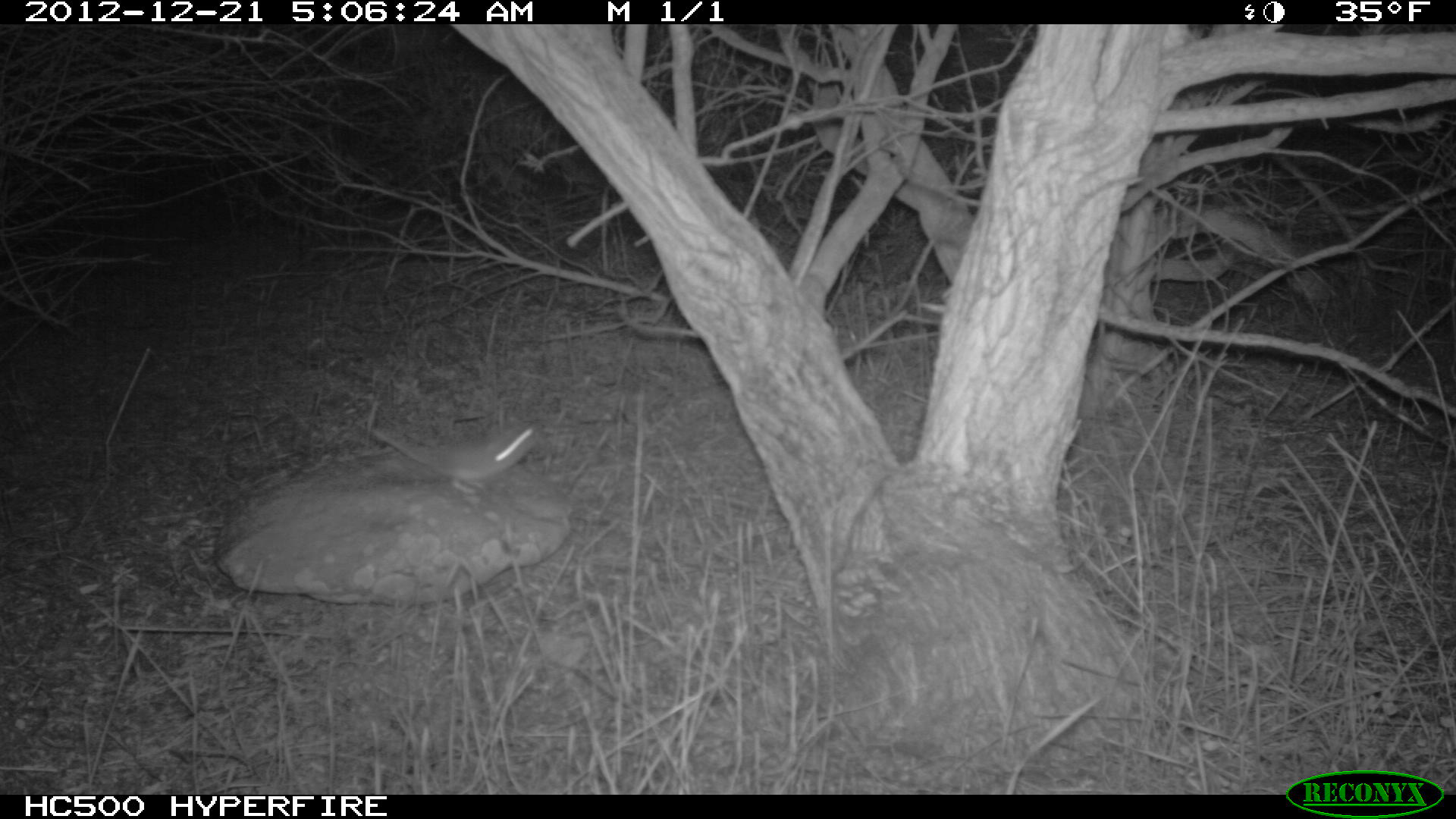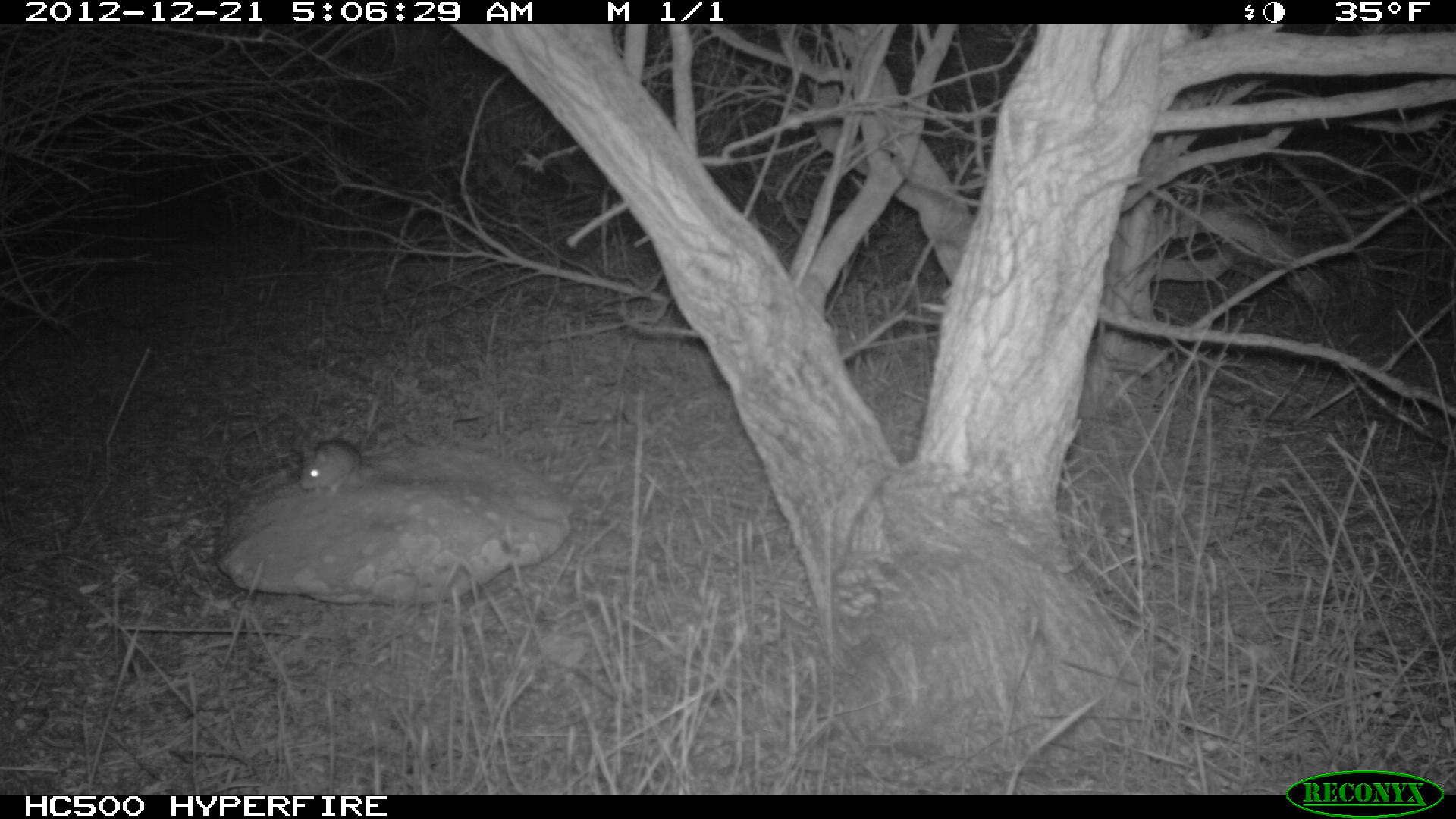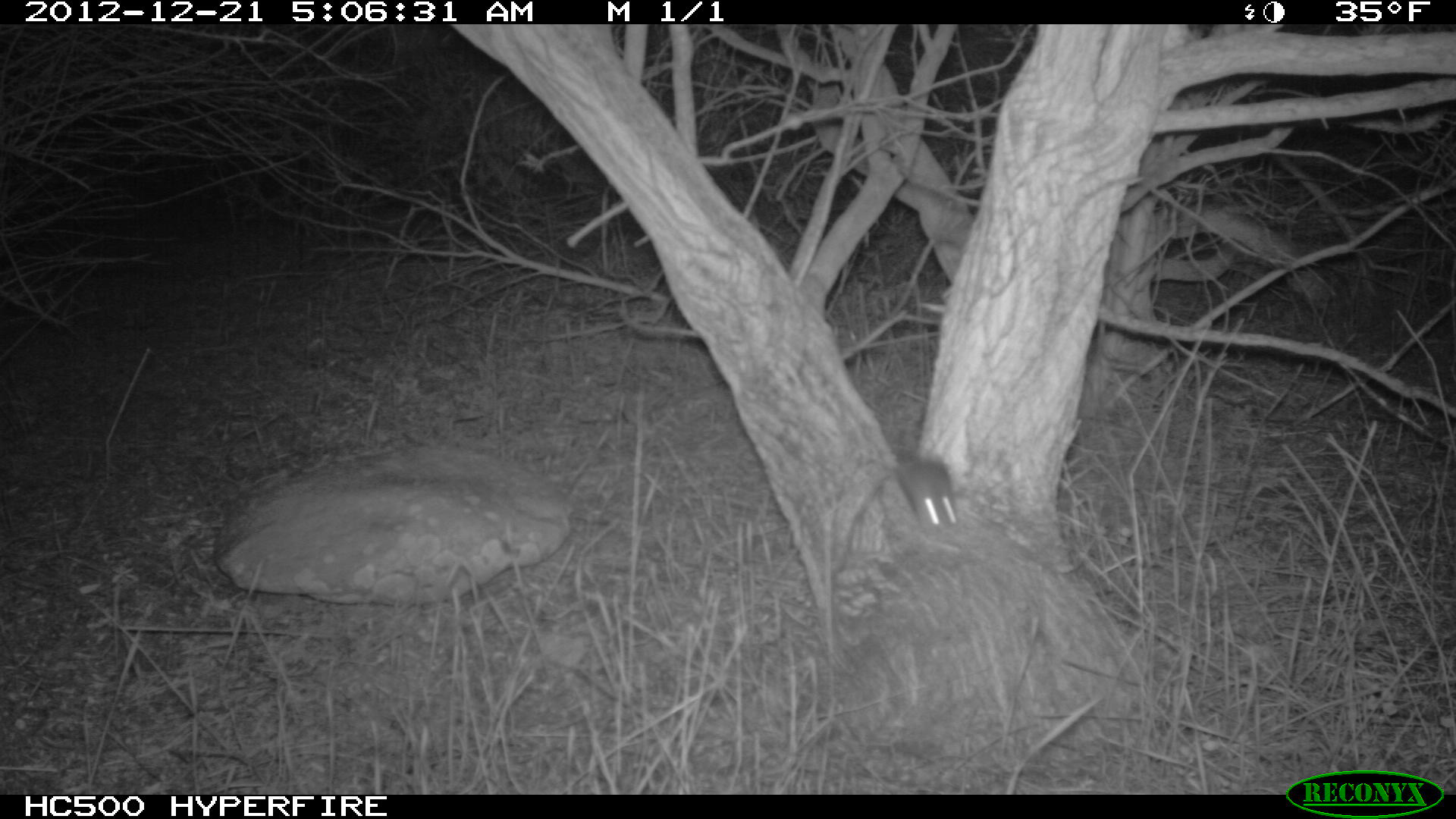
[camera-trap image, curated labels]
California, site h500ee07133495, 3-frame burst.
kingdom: Animalia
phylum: Chordata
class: Mammalia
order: Rodentia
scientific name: Rodentia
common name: rodent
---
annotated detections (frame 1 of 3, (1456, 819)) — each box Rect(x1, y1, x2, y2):
rodent: Rect(372, 425, 536, 495)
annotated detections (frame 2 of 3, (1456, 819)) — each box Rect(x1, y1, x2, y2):
rodent: Rect(300, 418, 382, 498)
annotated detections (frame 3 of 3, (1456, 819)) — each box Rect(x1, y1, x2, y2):
rodent: Rect(895, 453, 961, 532)